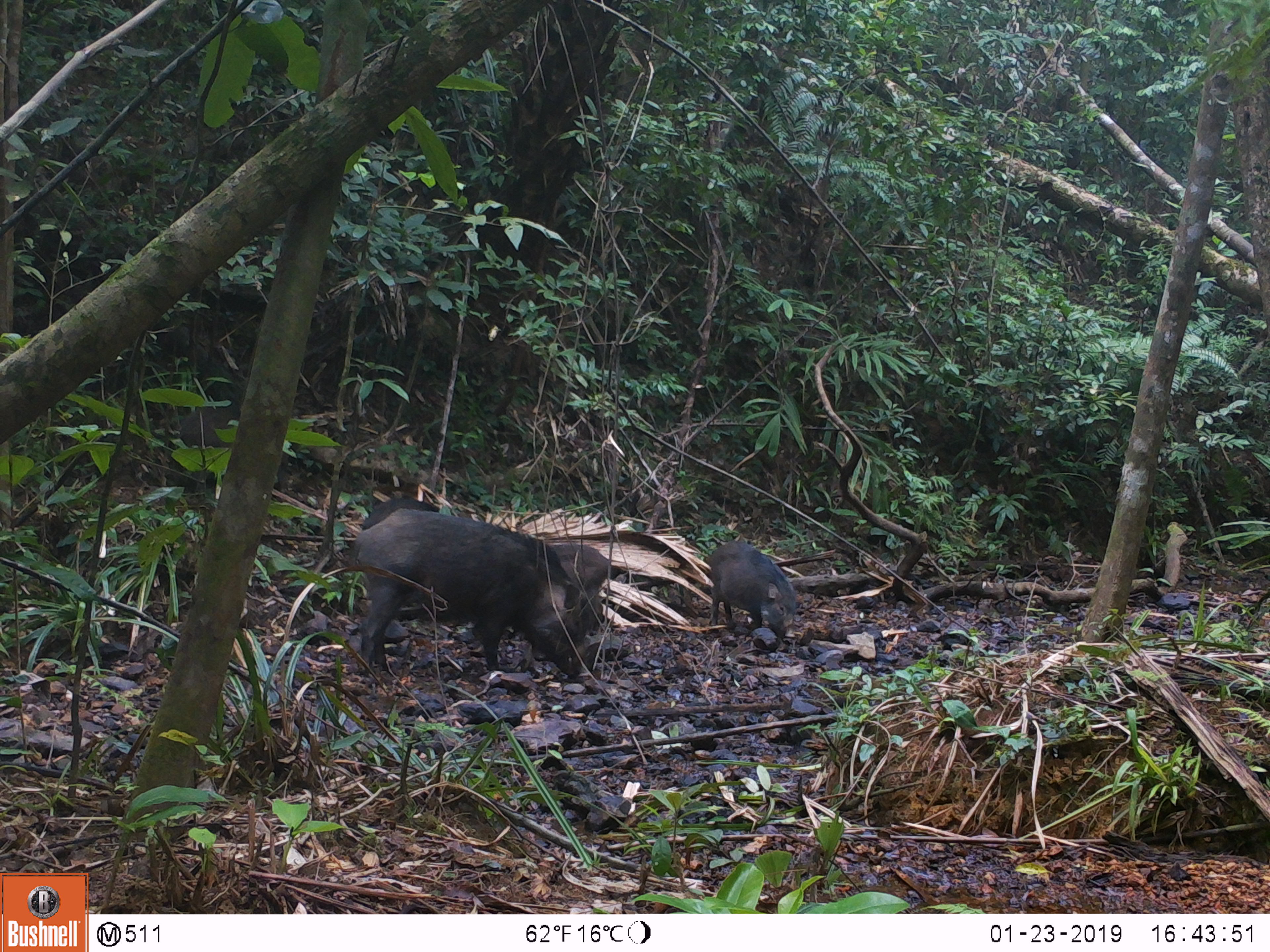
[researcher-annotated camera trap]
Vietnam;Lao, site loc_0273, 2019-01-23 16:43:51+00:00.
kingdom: Animalia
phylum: Chordata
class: Mammalia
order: Artiodactyla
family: Suidae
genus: Sus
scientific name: Sus scrofa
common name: eurasian wild pig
Eurasian wild pig (Sus scrofa). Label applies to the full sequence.